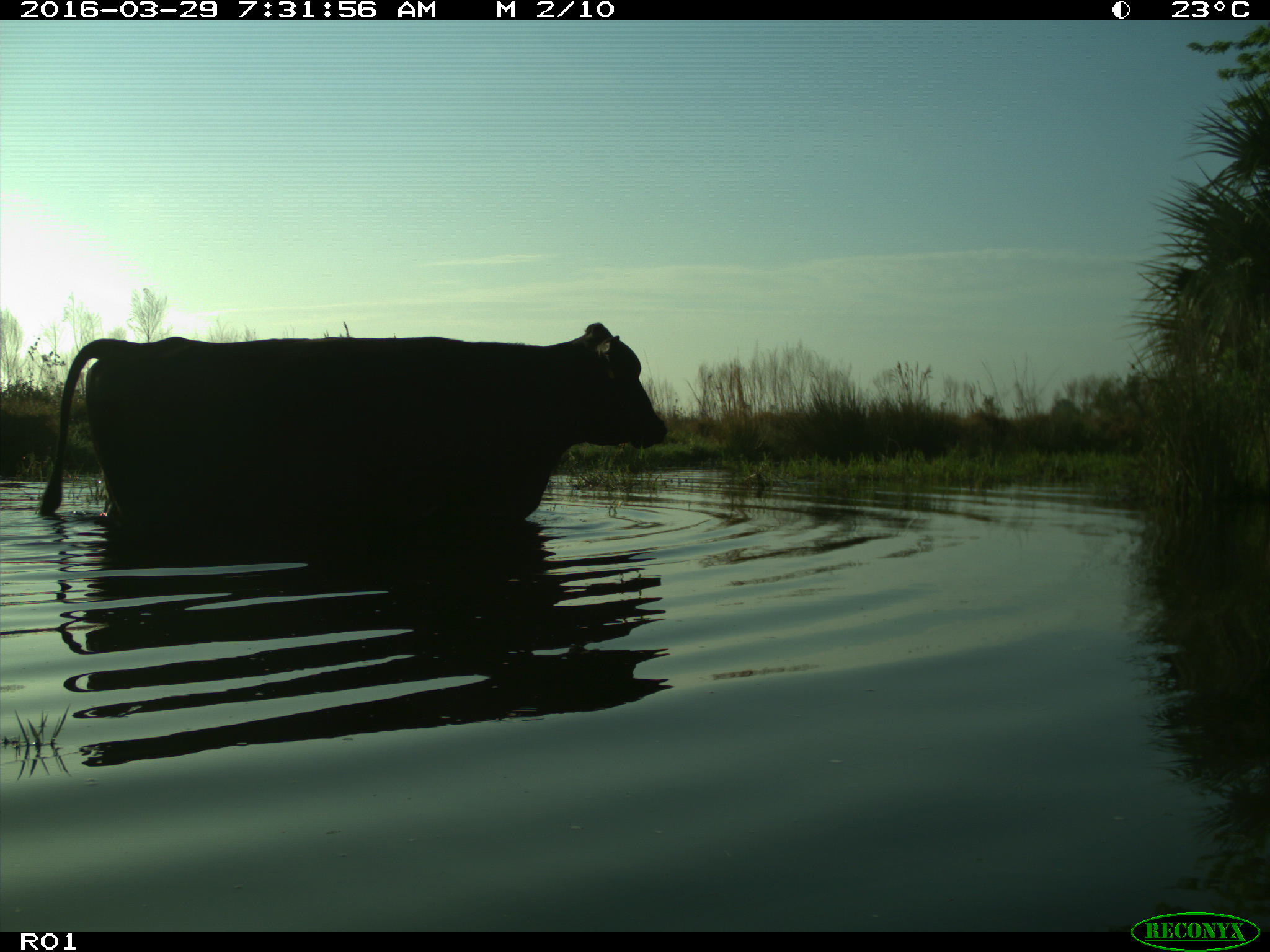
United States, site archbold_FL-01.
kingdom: Animalia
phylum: Chordata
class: Mammalia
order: Artiodactyla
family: Bovidae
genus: Bos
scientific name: Bos taurus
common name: domestic cow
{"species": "Bos taurus (domestic cow)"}